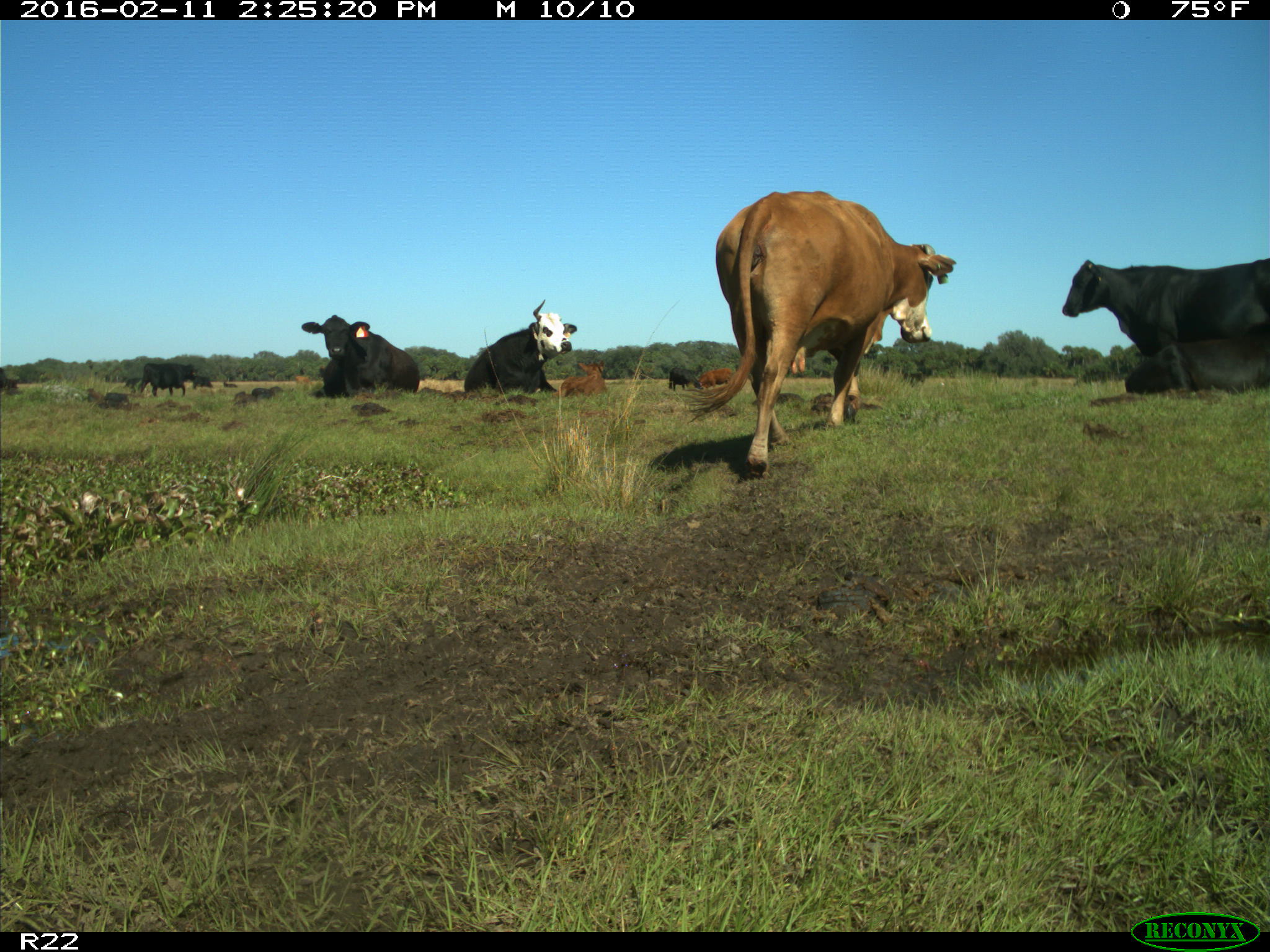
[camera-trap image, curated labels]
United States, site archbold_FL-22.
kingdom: Animalia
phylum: Chordata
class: Mammalia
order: Artiodactyla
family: Bovidae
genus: Bos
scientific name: Bos taurus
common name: domestic cow